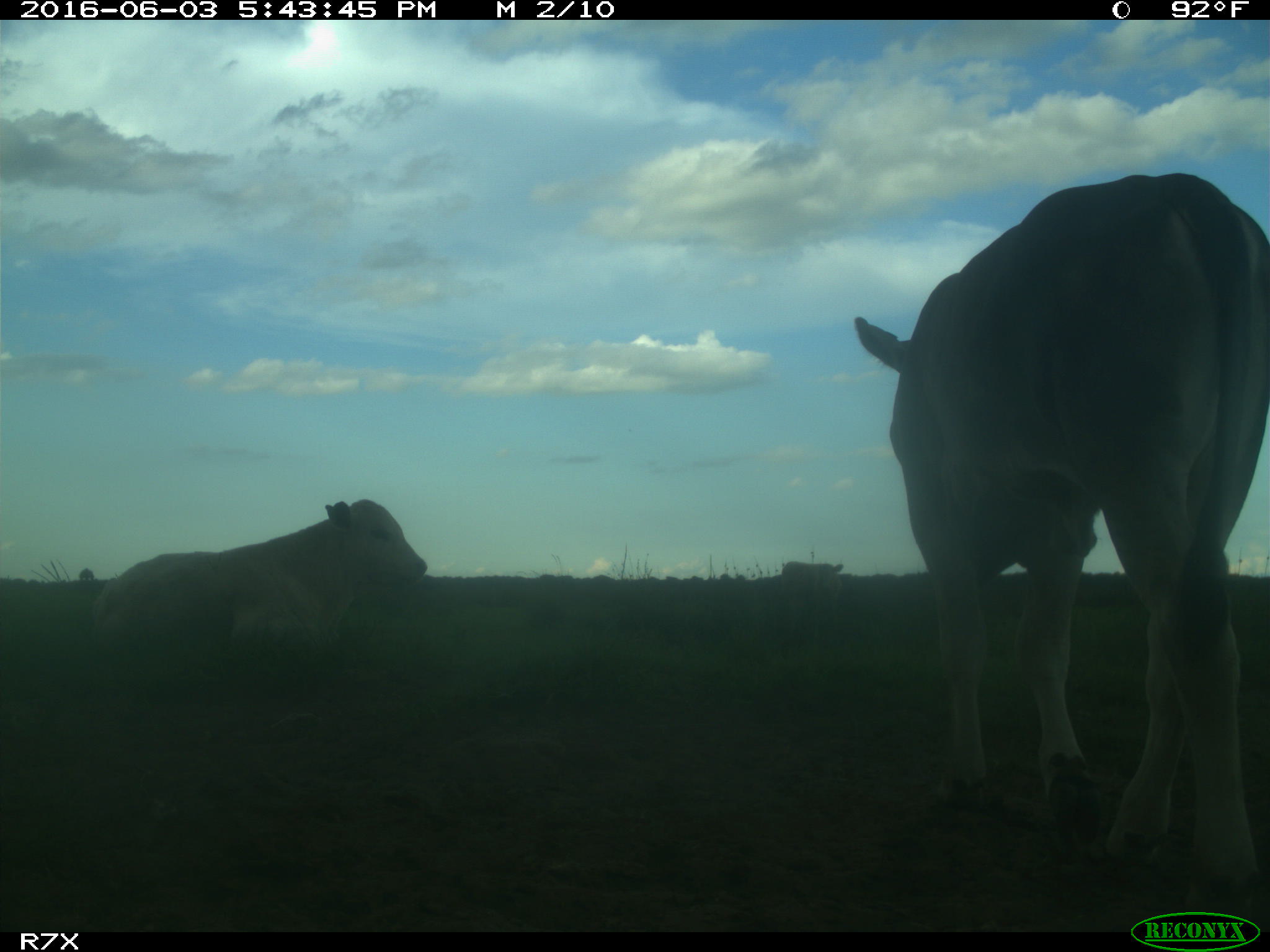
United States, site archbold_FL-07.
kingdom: Animalia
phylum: Chordata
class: Mammalia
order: Artiodactyla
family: Bovidae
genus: Bos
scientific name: Bos taurus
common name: domestic cow